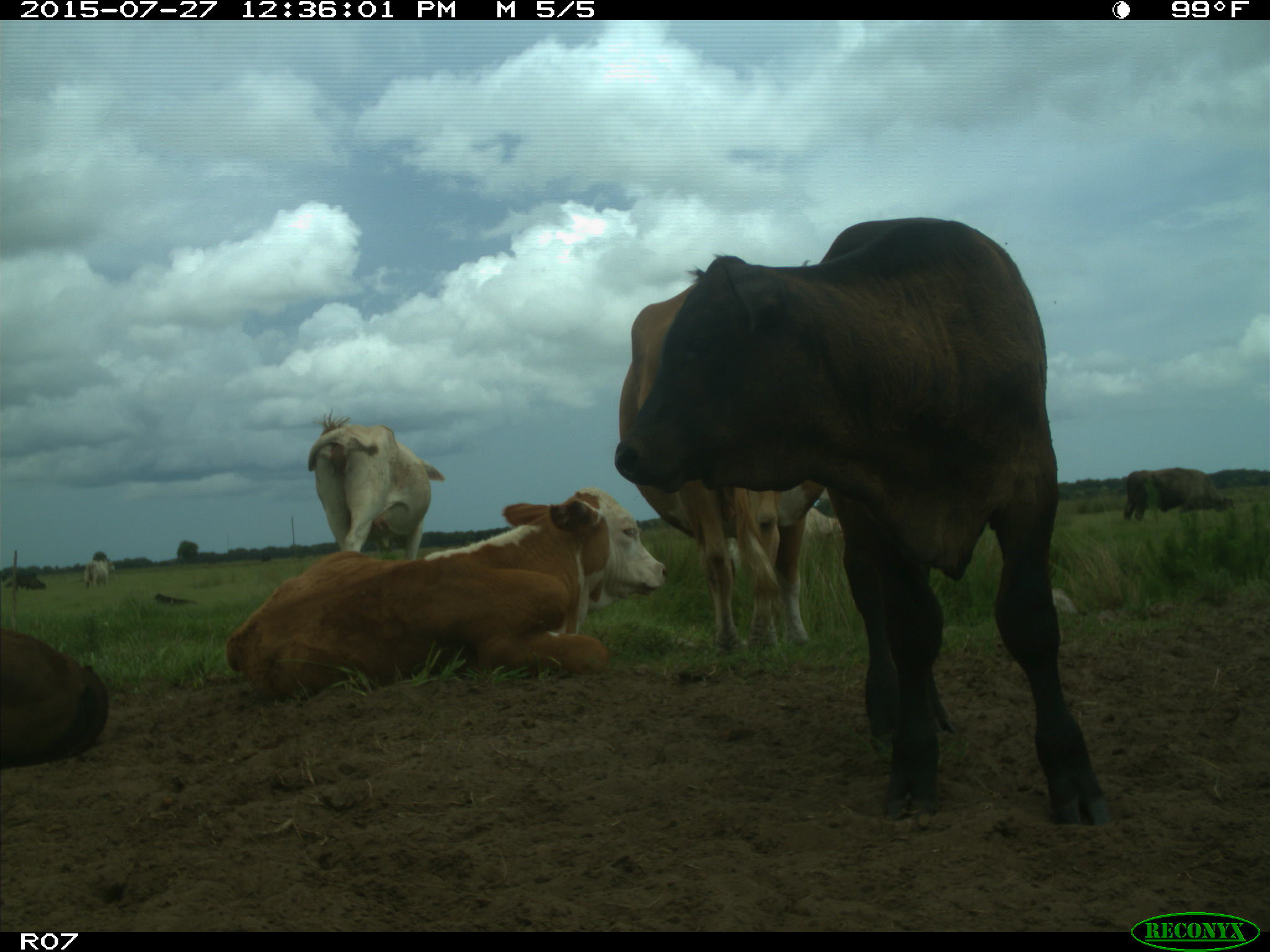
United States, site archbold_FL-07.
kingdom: Animalia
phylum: Chordata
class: Mammalia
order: Artiodactyla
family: Bovidae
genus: Bos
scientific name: Bos taurus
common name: domestic cow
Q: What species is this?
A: Bos taurus (domestic cow).